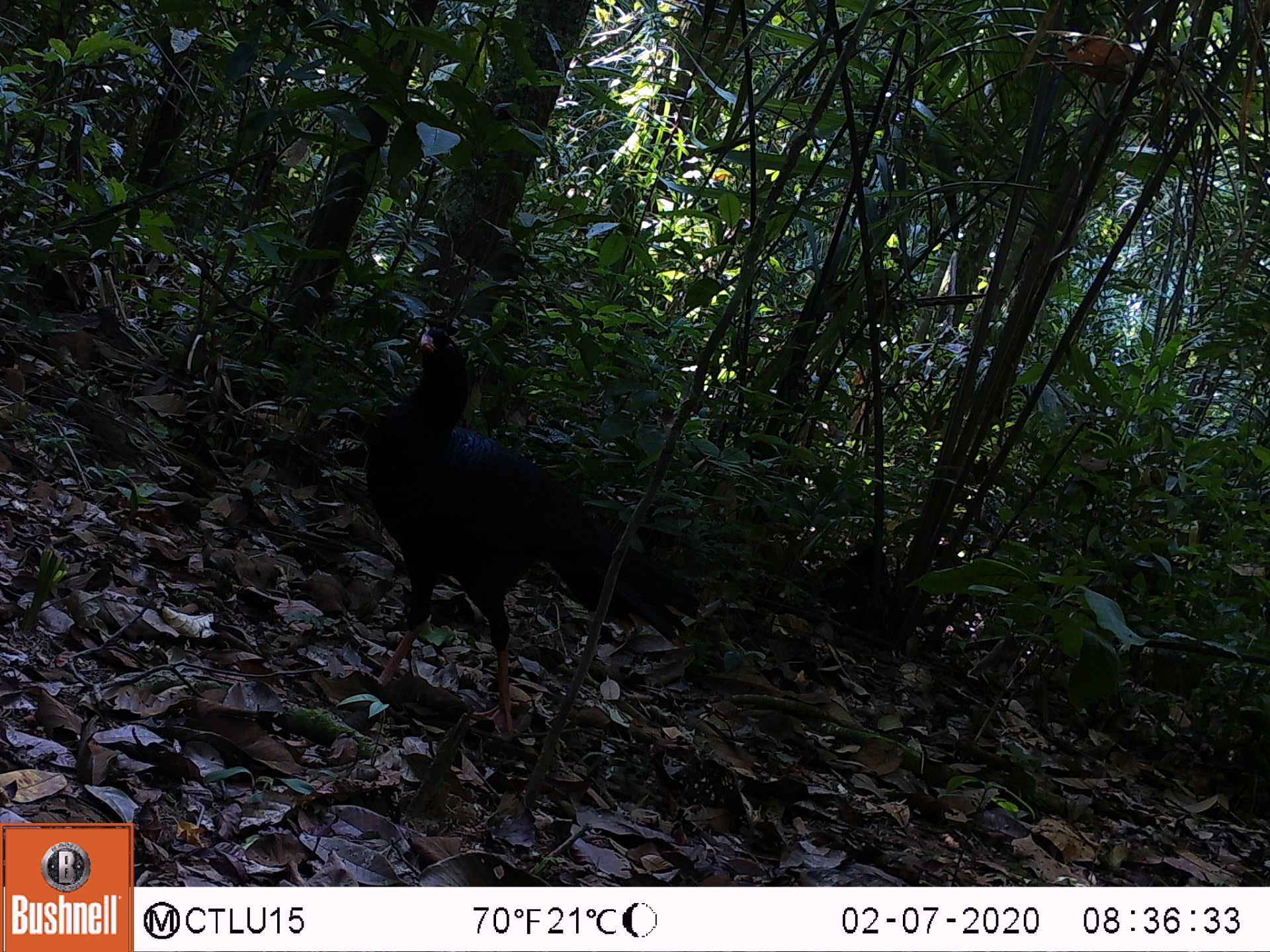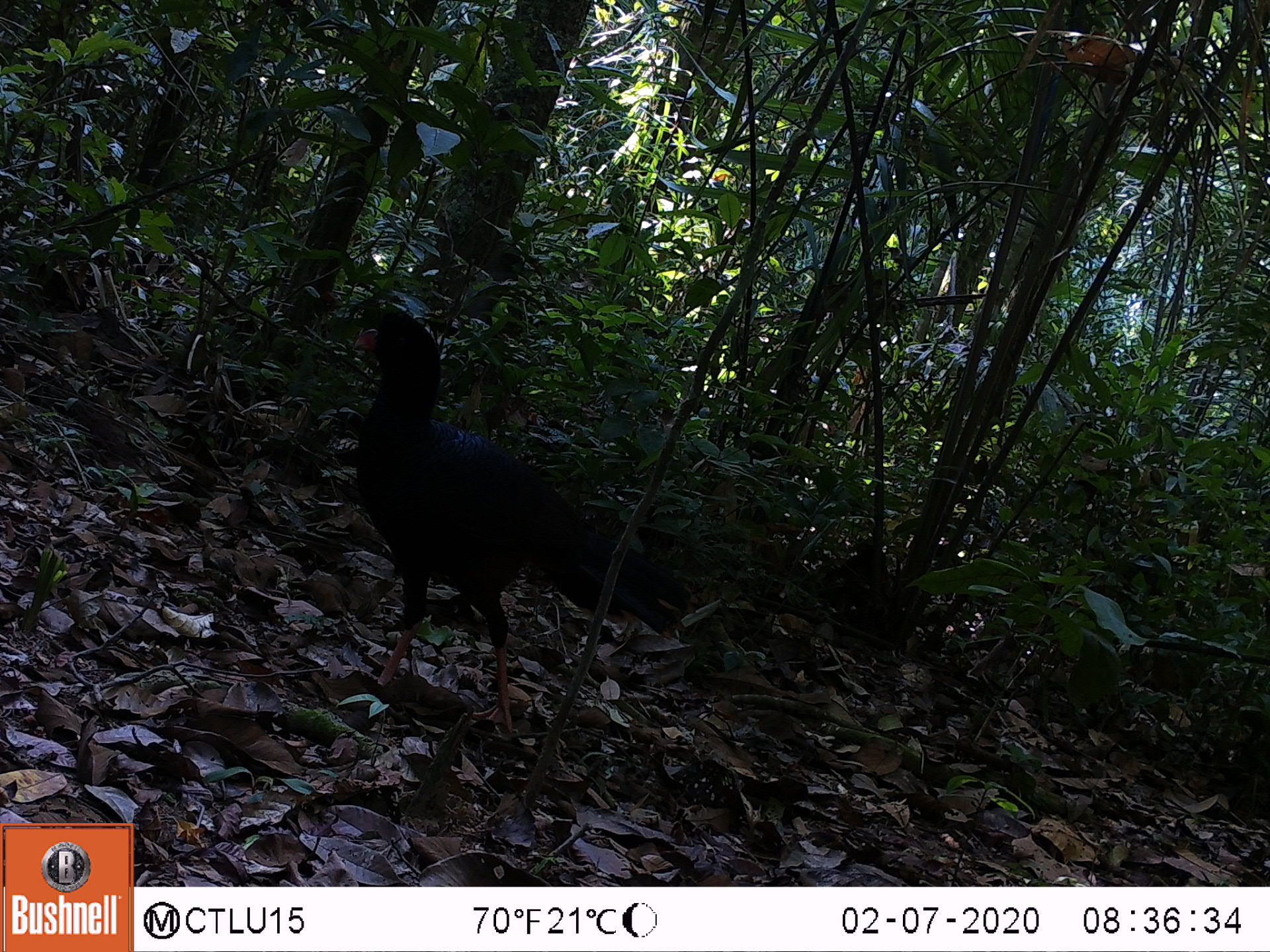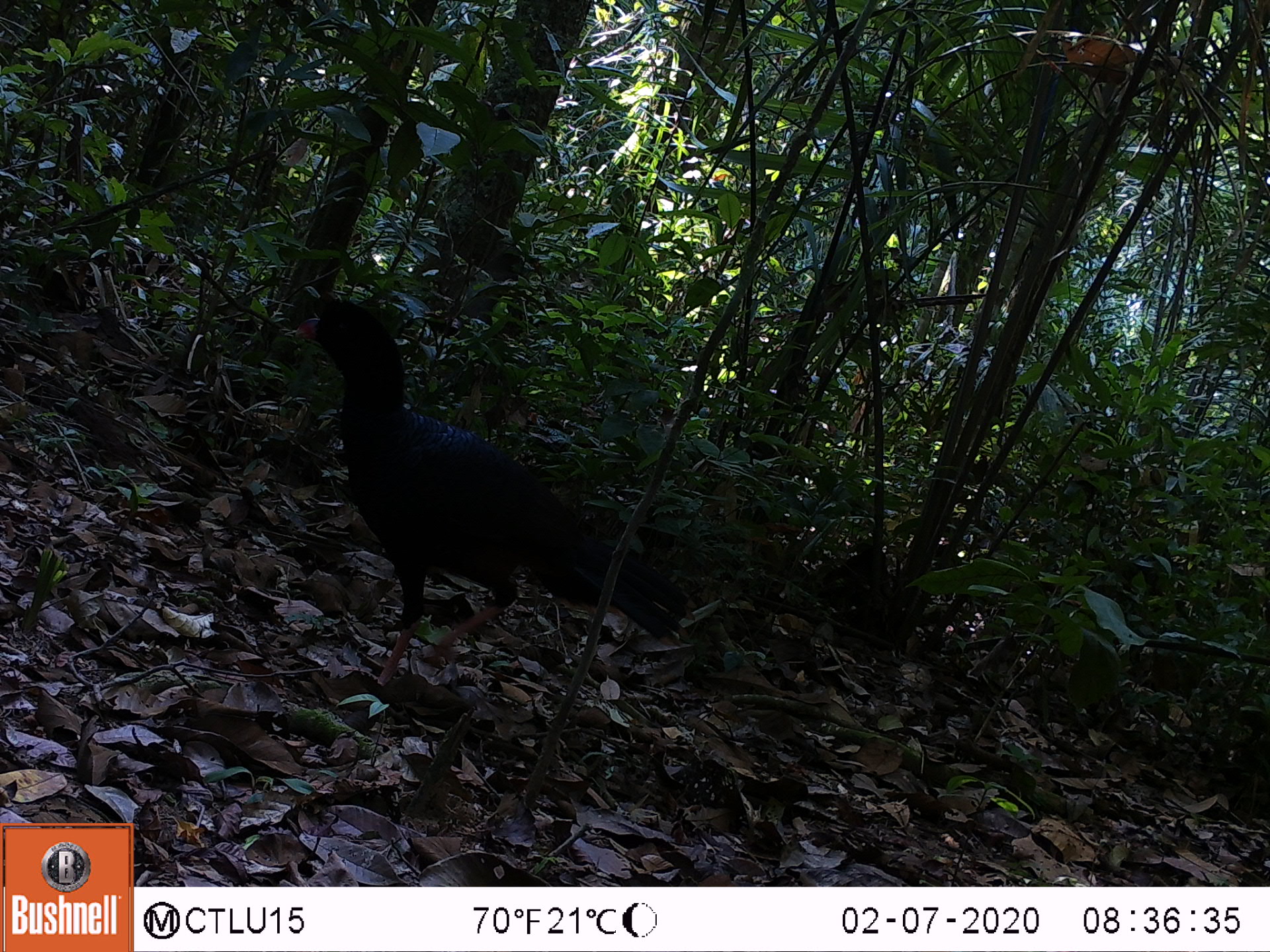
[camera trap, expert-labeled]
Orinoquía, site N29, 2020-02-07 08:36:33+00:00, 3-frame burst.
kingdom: Animalia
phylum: Chordata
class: Aves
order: Galliformes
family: Cracidae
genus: Mitu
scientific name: Mitu salvini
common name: salvin's currasow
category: salvins curassow